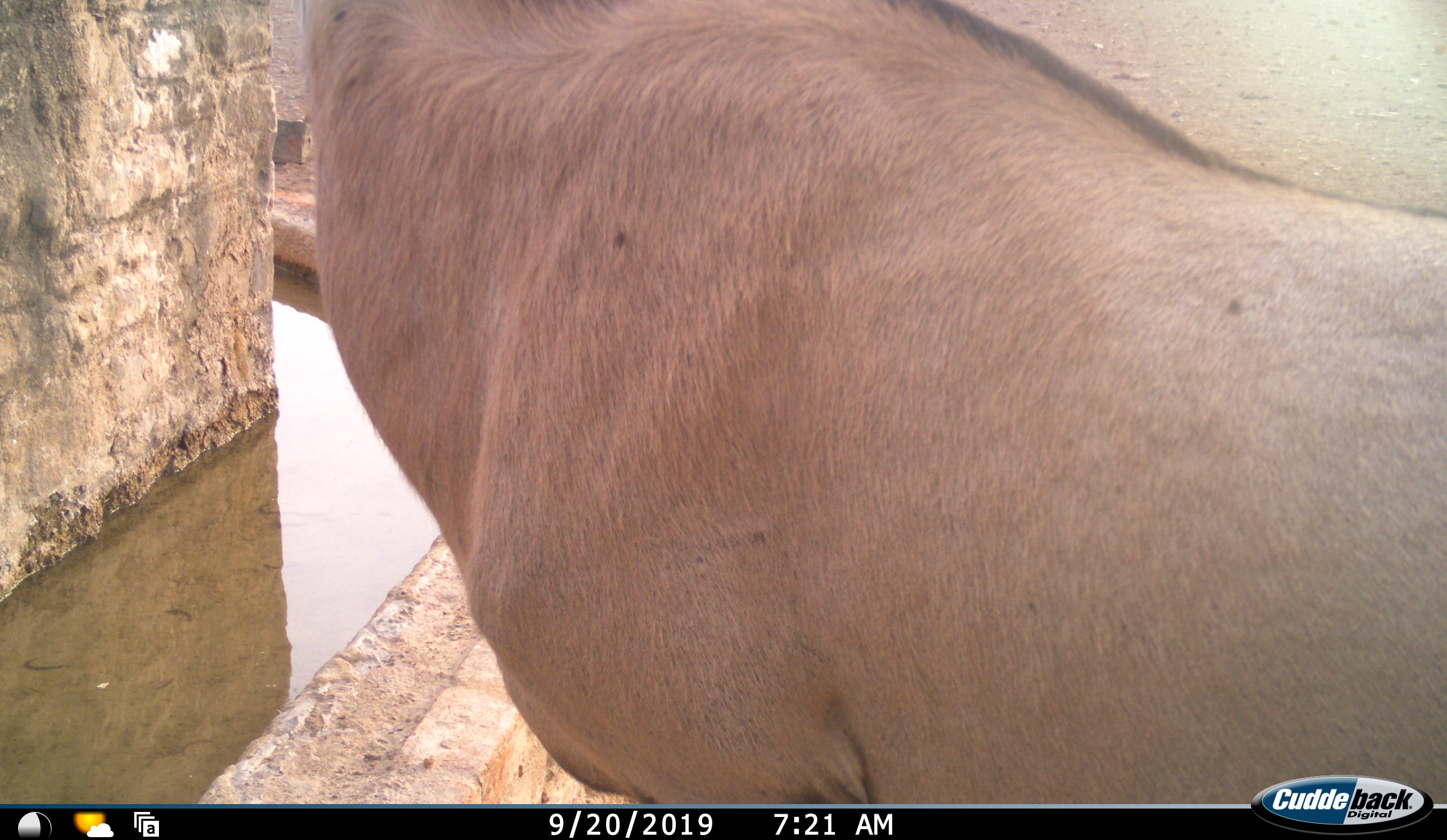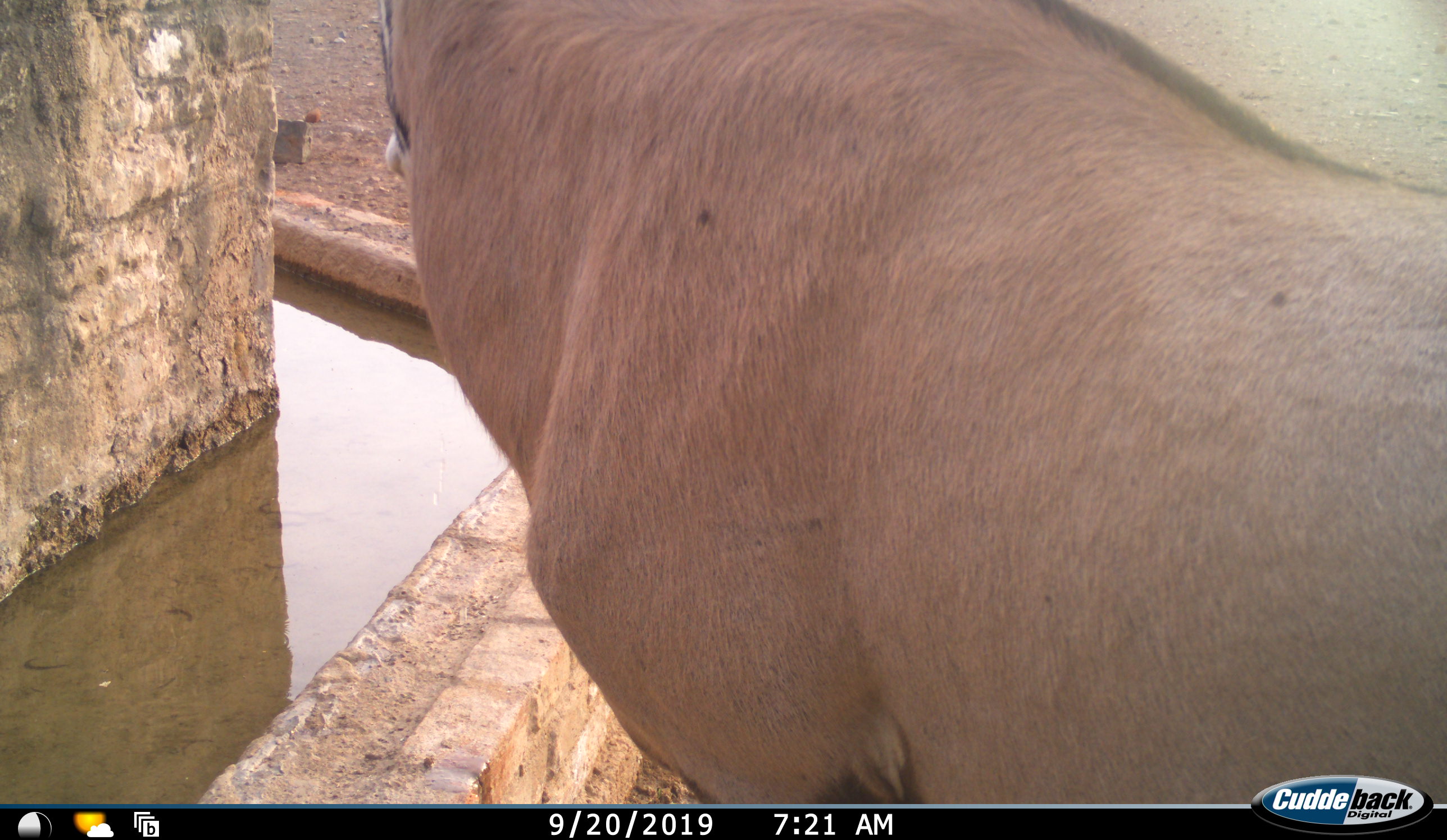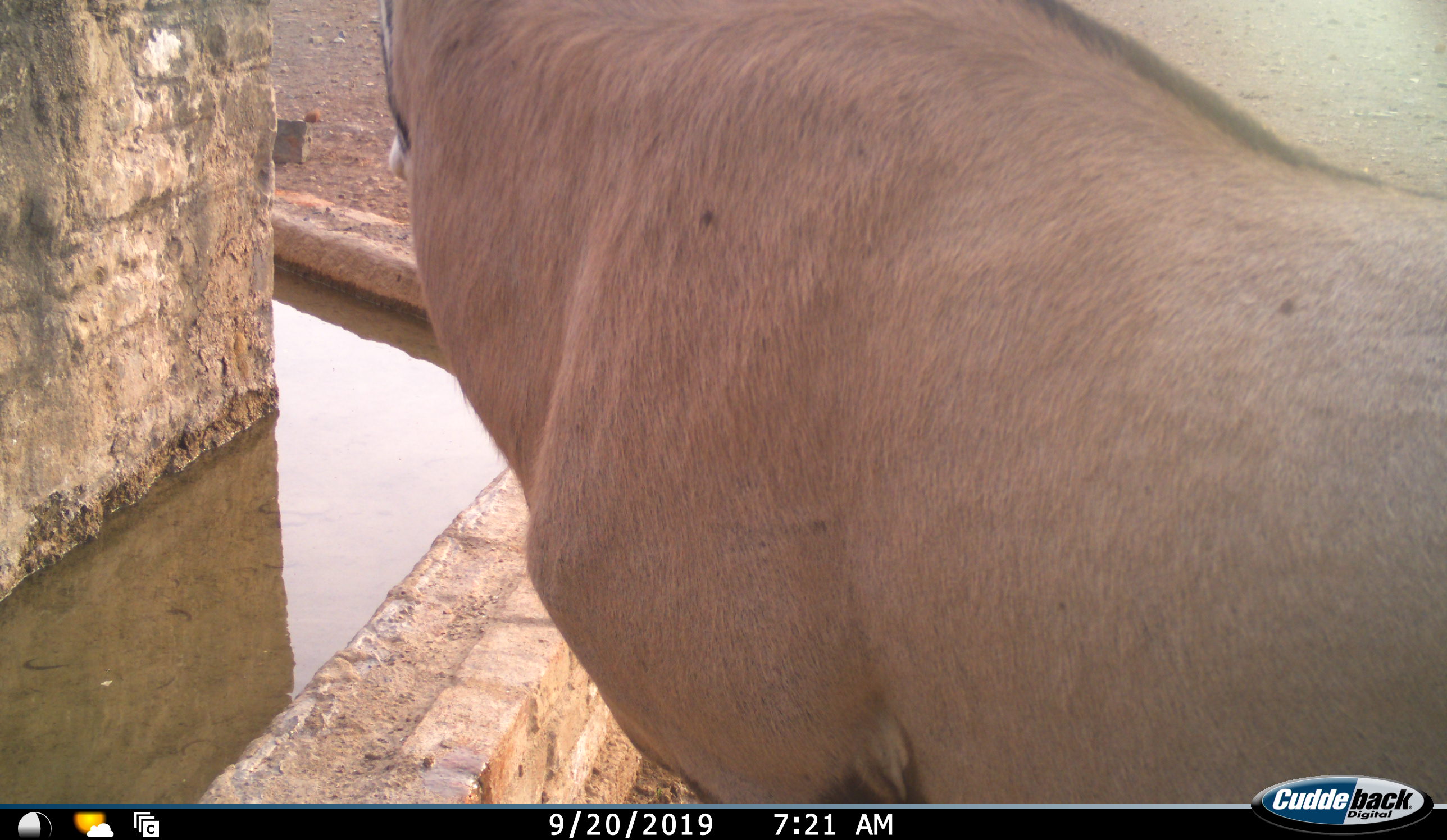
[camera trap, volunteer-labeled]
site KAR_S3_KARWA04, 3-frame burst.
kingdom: Animalia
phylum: Chordata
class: Mammalia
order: Artiodactyla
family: Bovidae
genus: Oryx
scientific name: Oryx gazella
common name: gemsbok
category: oryx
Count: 1.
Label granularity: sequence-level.